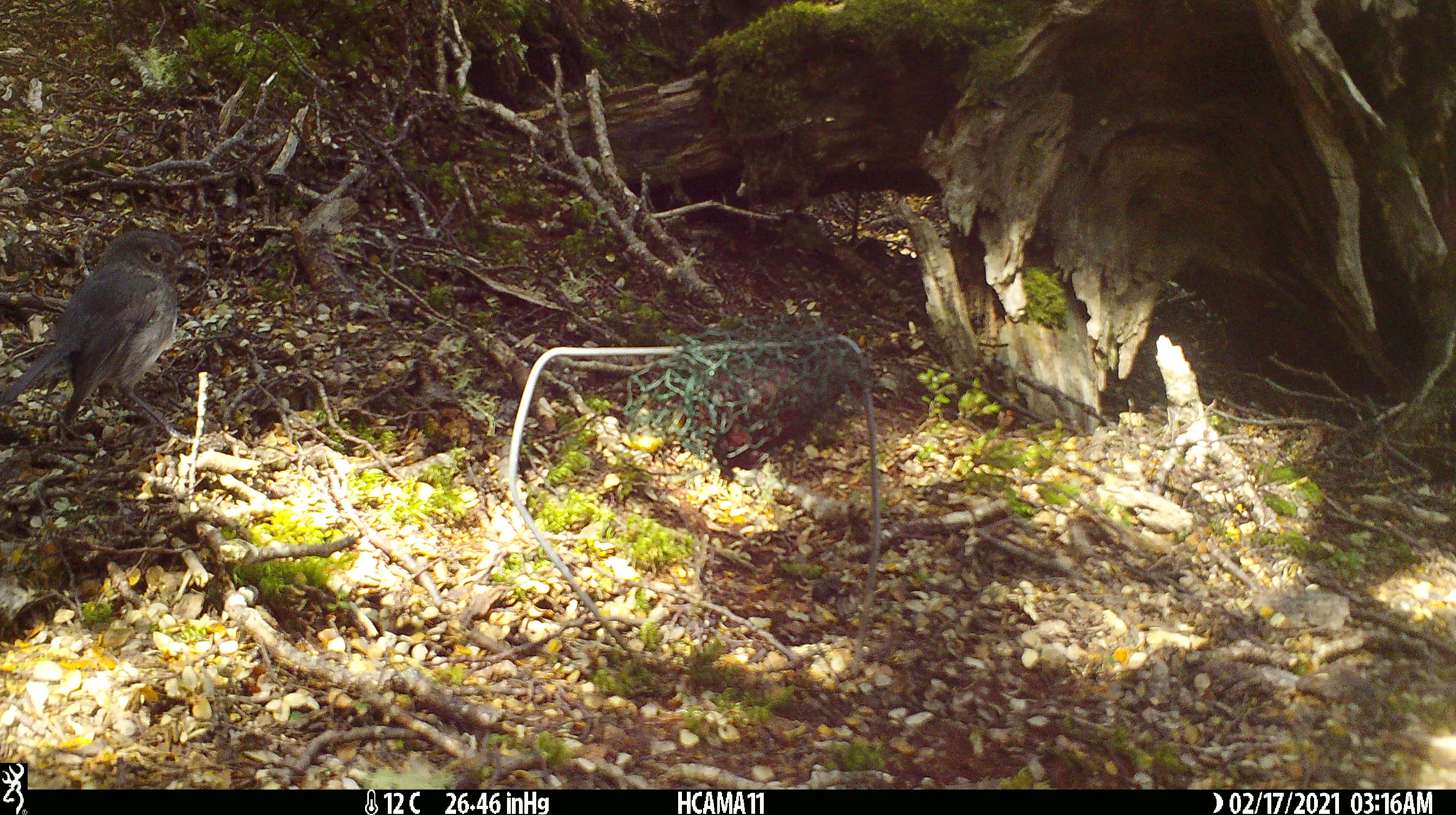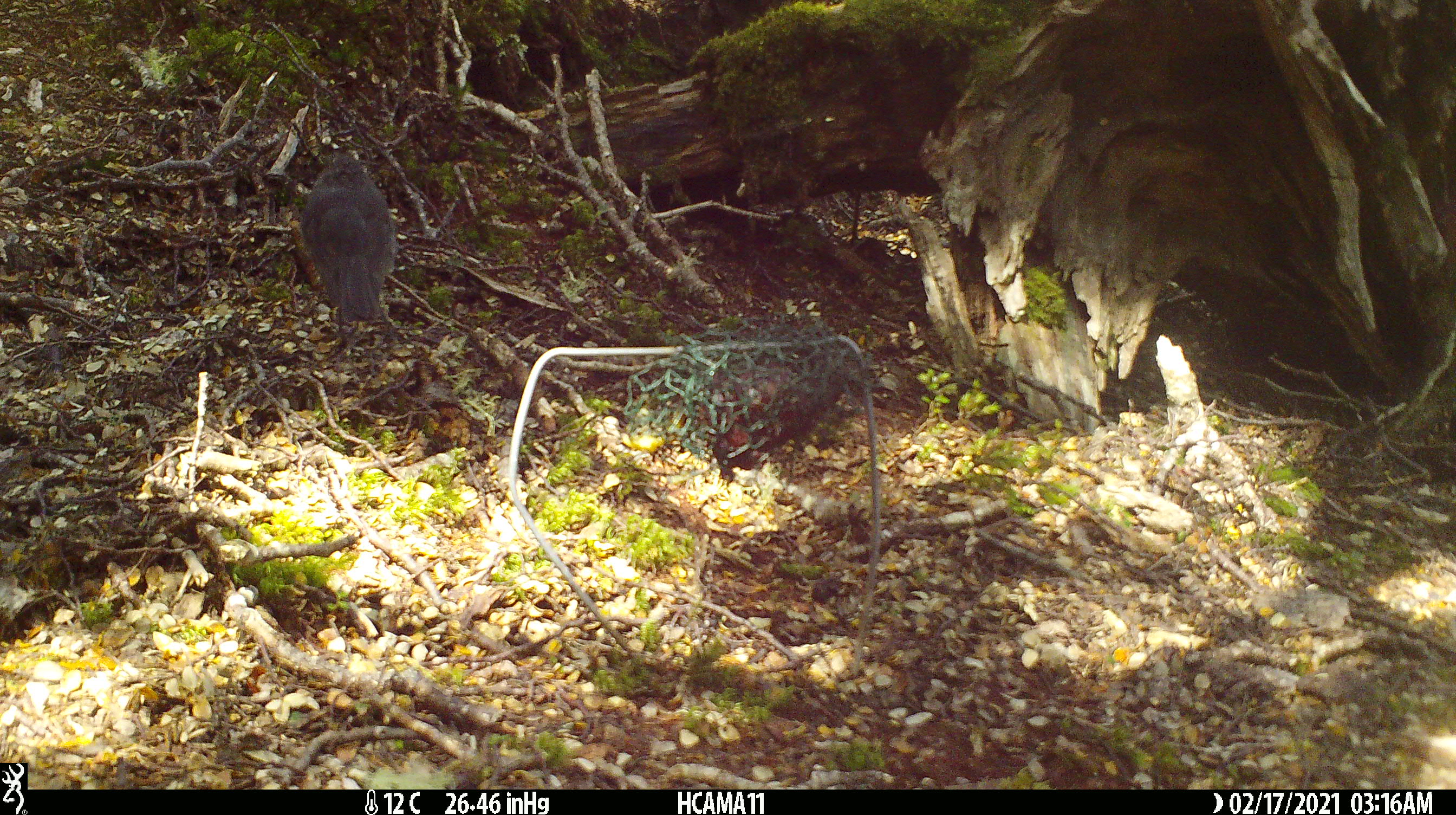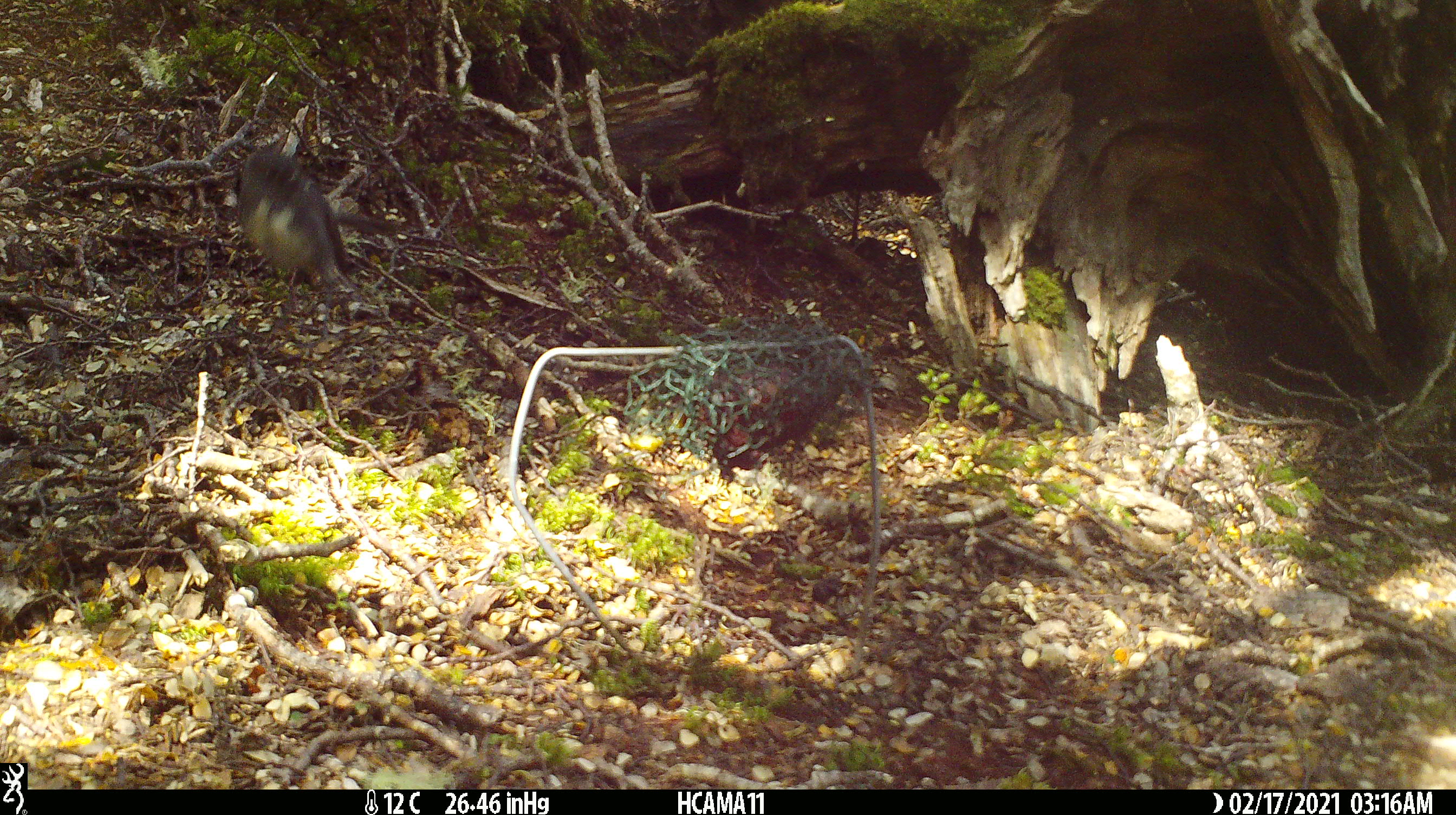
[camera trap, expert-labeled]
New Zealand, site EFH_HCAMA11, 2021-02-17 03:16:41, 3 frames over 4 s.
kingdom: Animalia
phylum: Chordata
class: Aves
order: Passeriformes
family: Petroicidae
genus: Petroica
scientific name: Petroica australis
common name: new zealand robin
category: robin